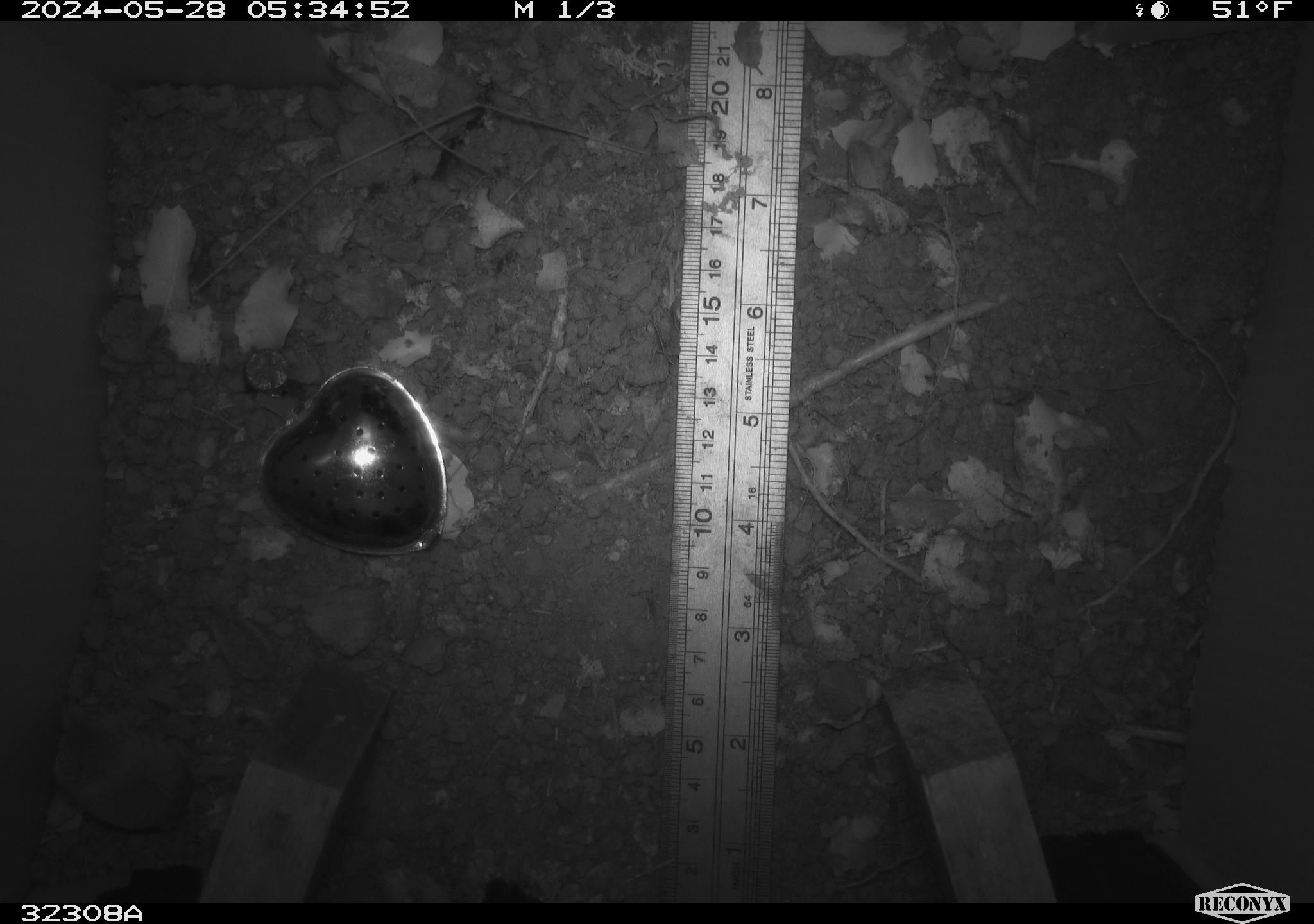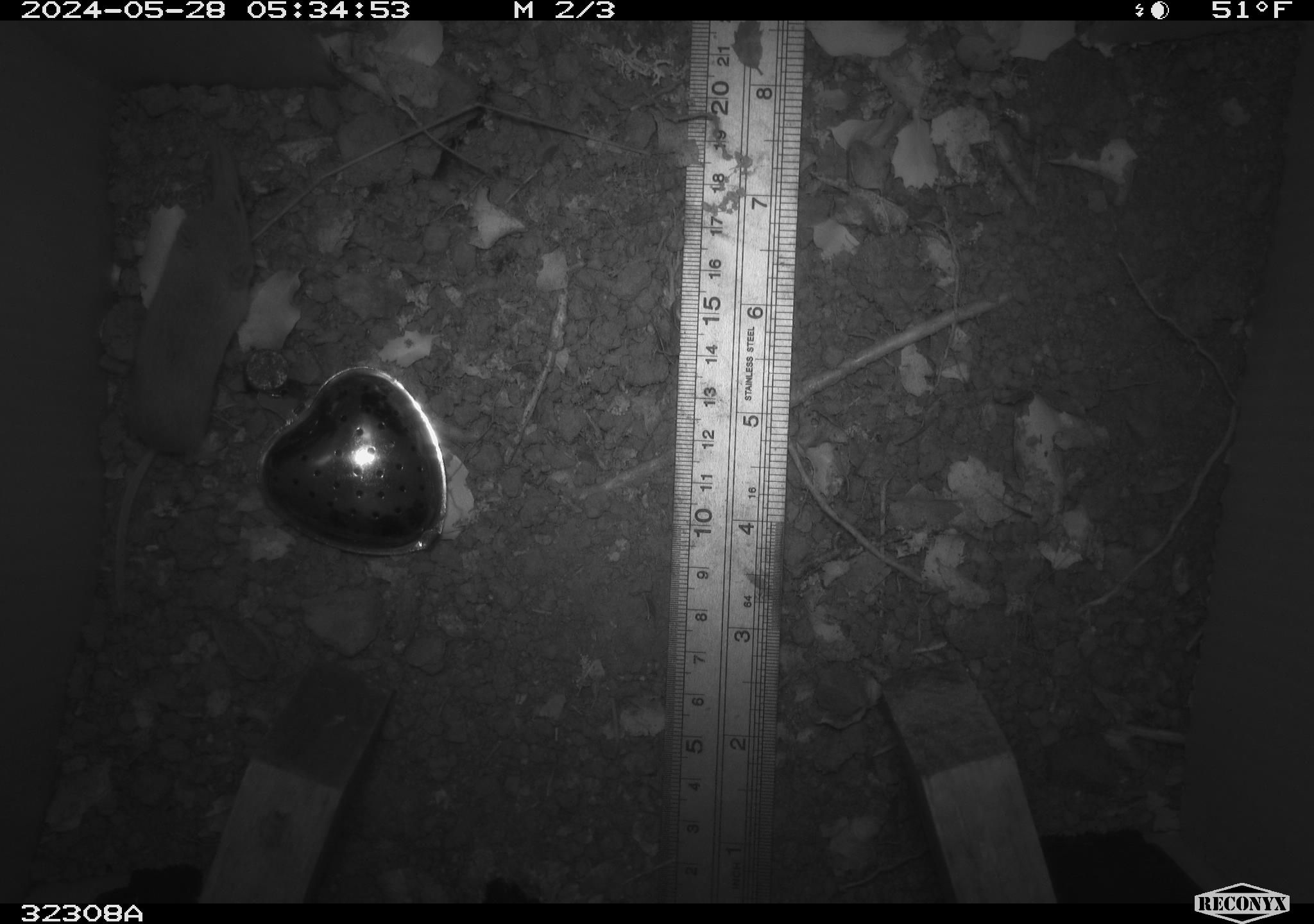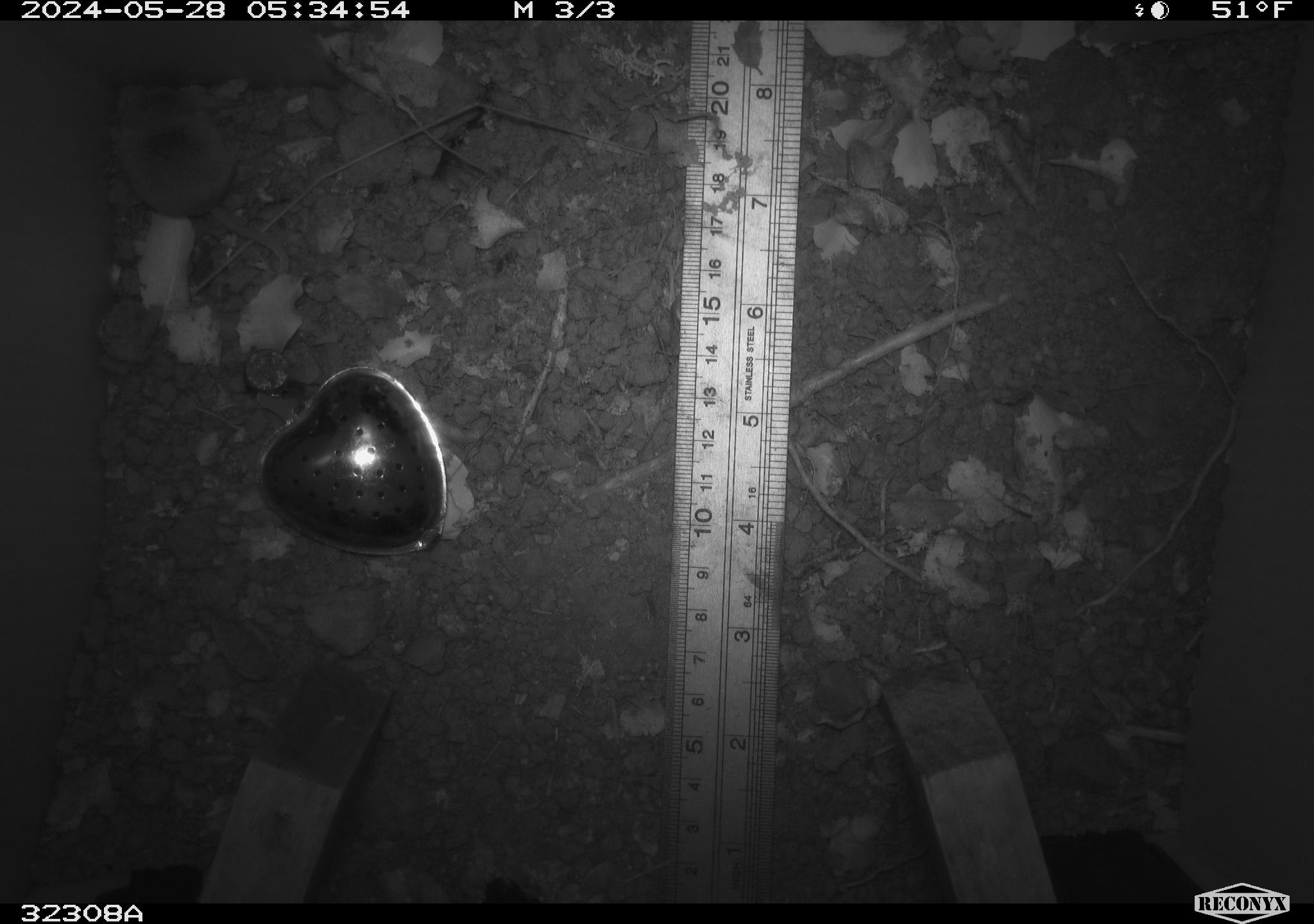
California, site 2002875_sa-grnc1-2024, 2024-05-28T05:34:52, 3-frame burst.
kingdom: Animalia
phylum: Chordata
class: Mammalia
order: Eulipotyphla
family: Soricidae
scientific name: Soricidae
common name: shrews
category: soricidae family